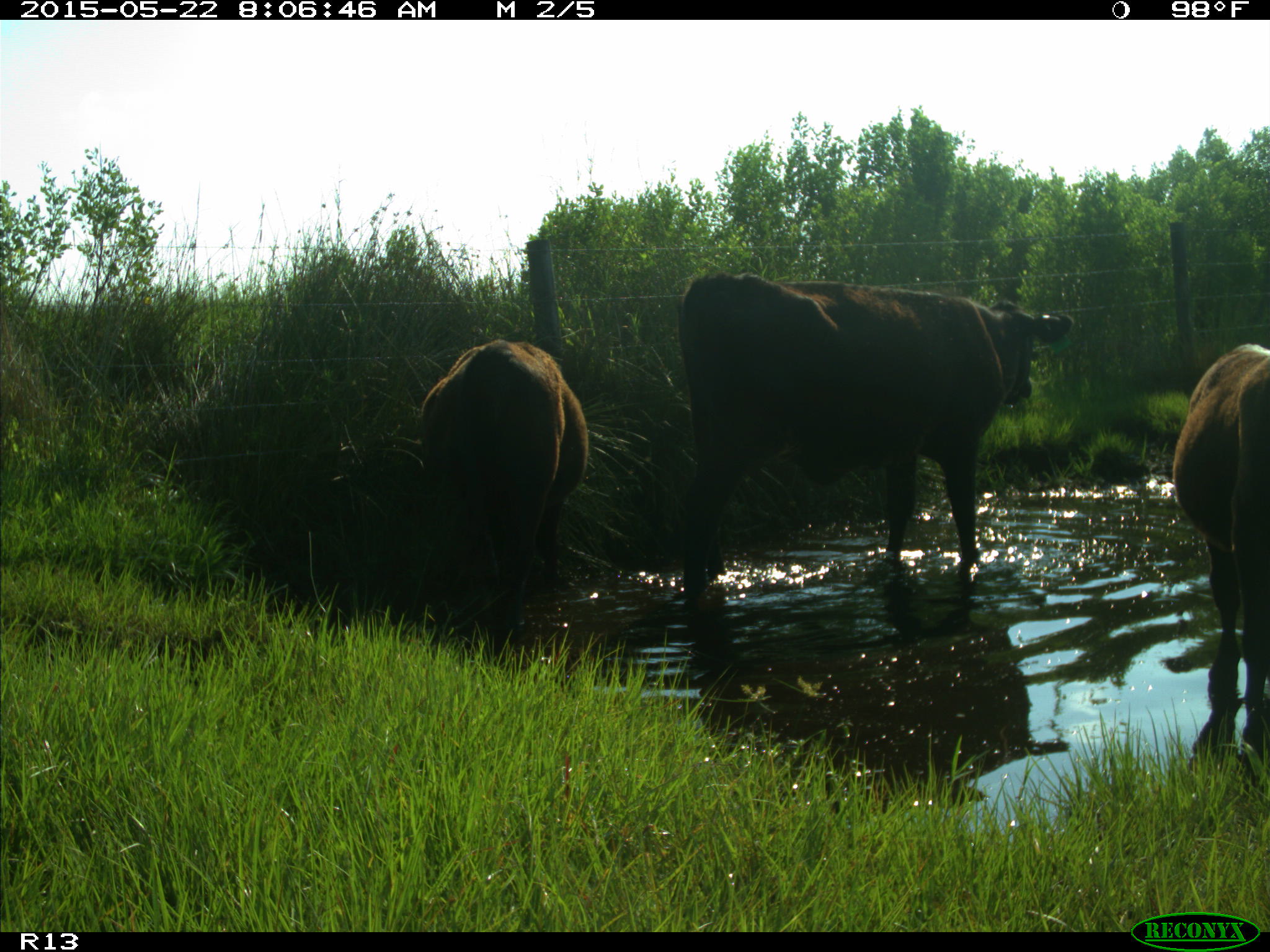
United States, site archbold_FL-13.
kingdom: Animalia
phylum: Chordata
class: Mammalia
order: Artiodactyla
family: Bovidae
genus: Bos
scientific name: Bos taurus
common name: domestic cow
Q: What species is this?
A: Bos taurus (domestic cow).